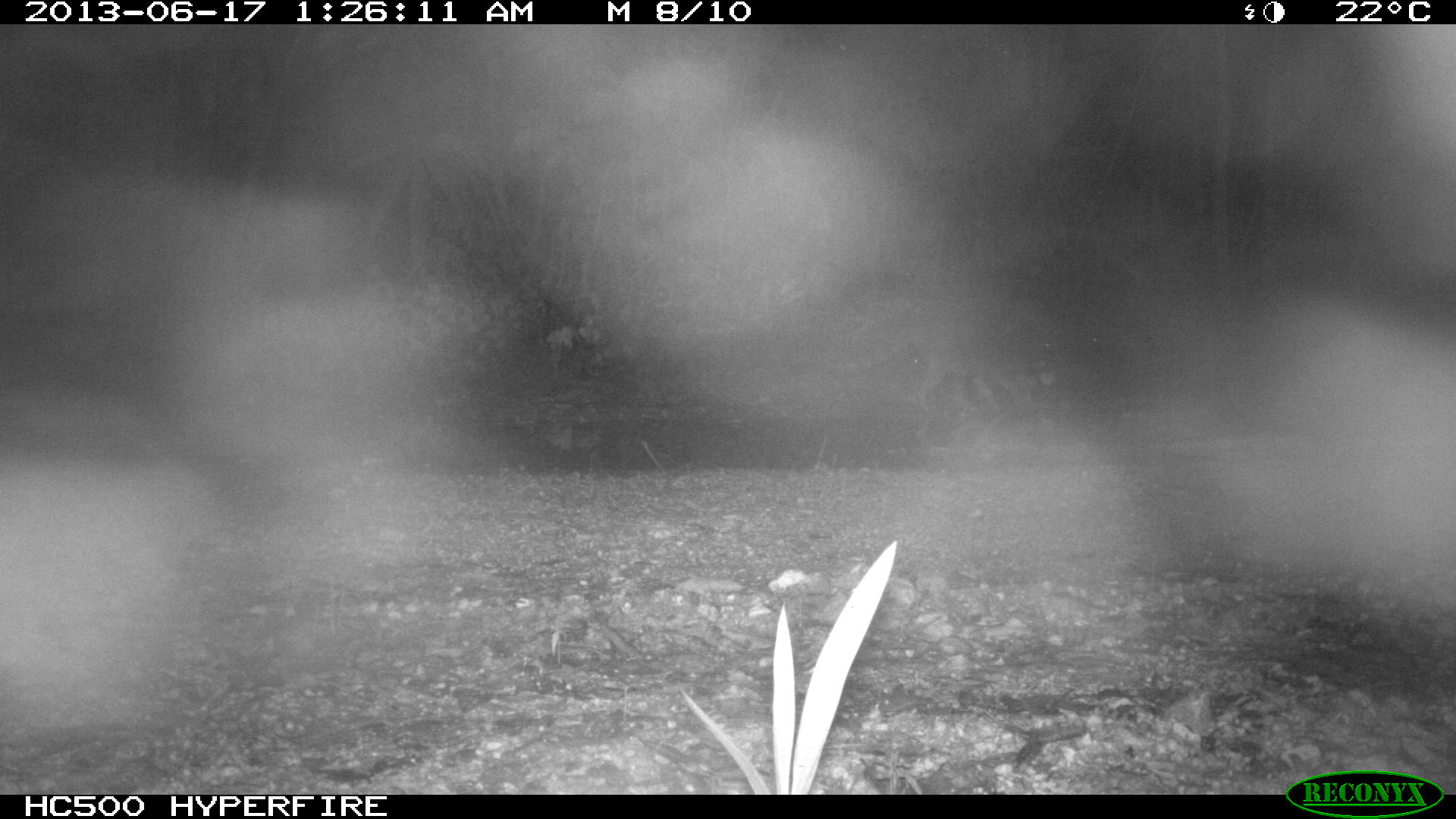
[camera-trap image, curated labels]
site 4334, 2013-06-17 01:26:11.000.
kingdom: Animalia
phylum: Chordata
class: Mammalia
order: Carnivora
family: Procyonidae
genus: Procyon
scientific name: Procyon lotor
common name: common raccoon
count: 1